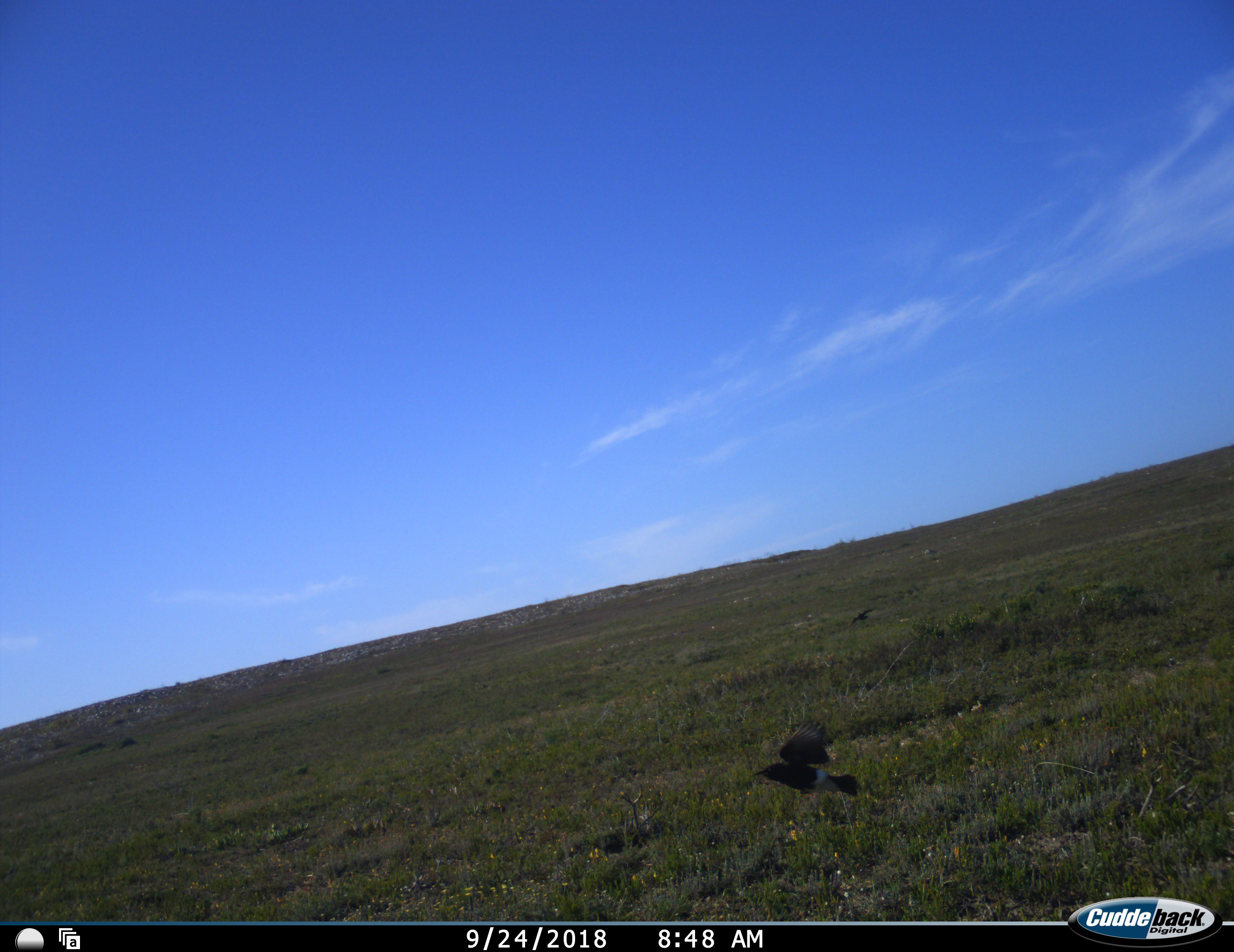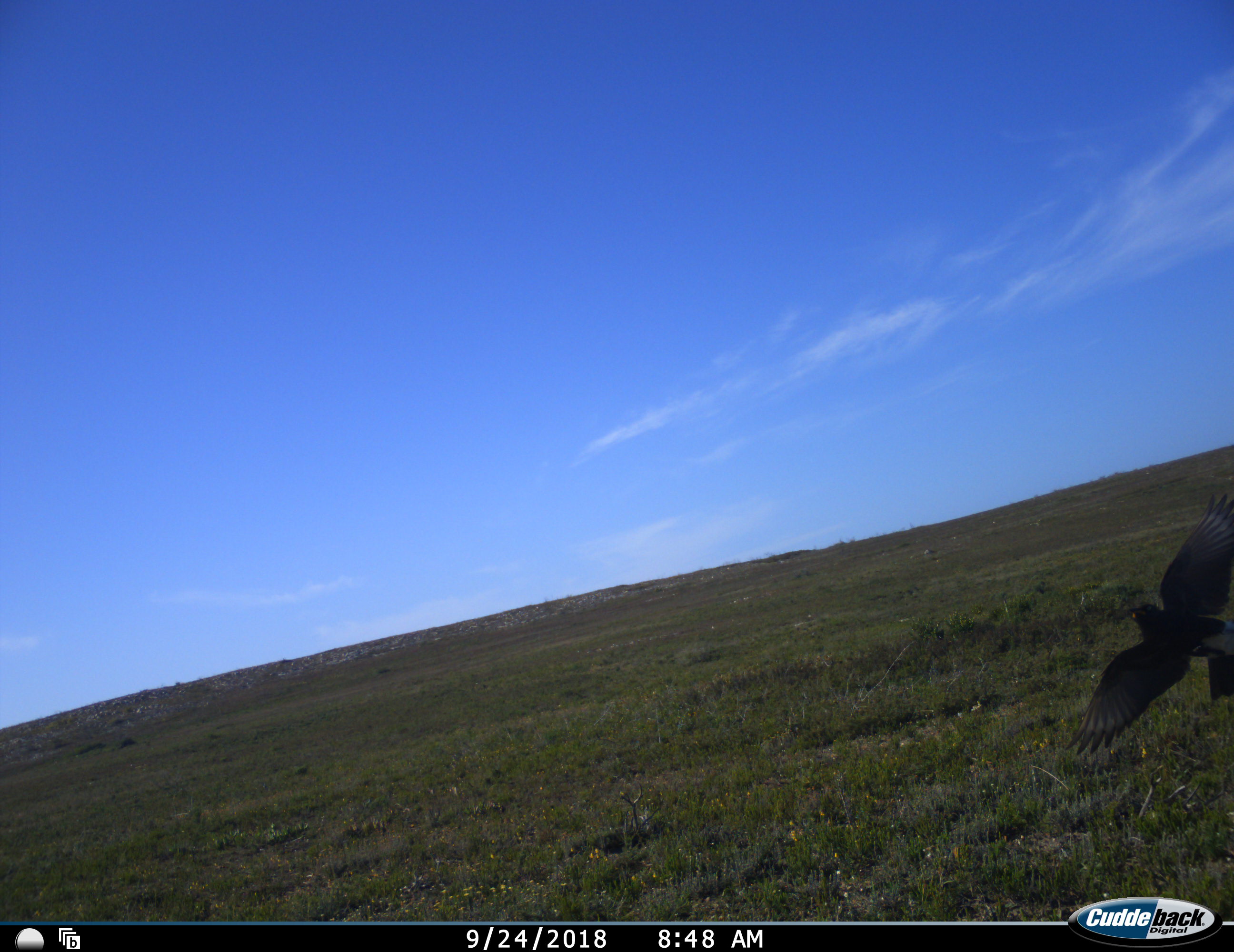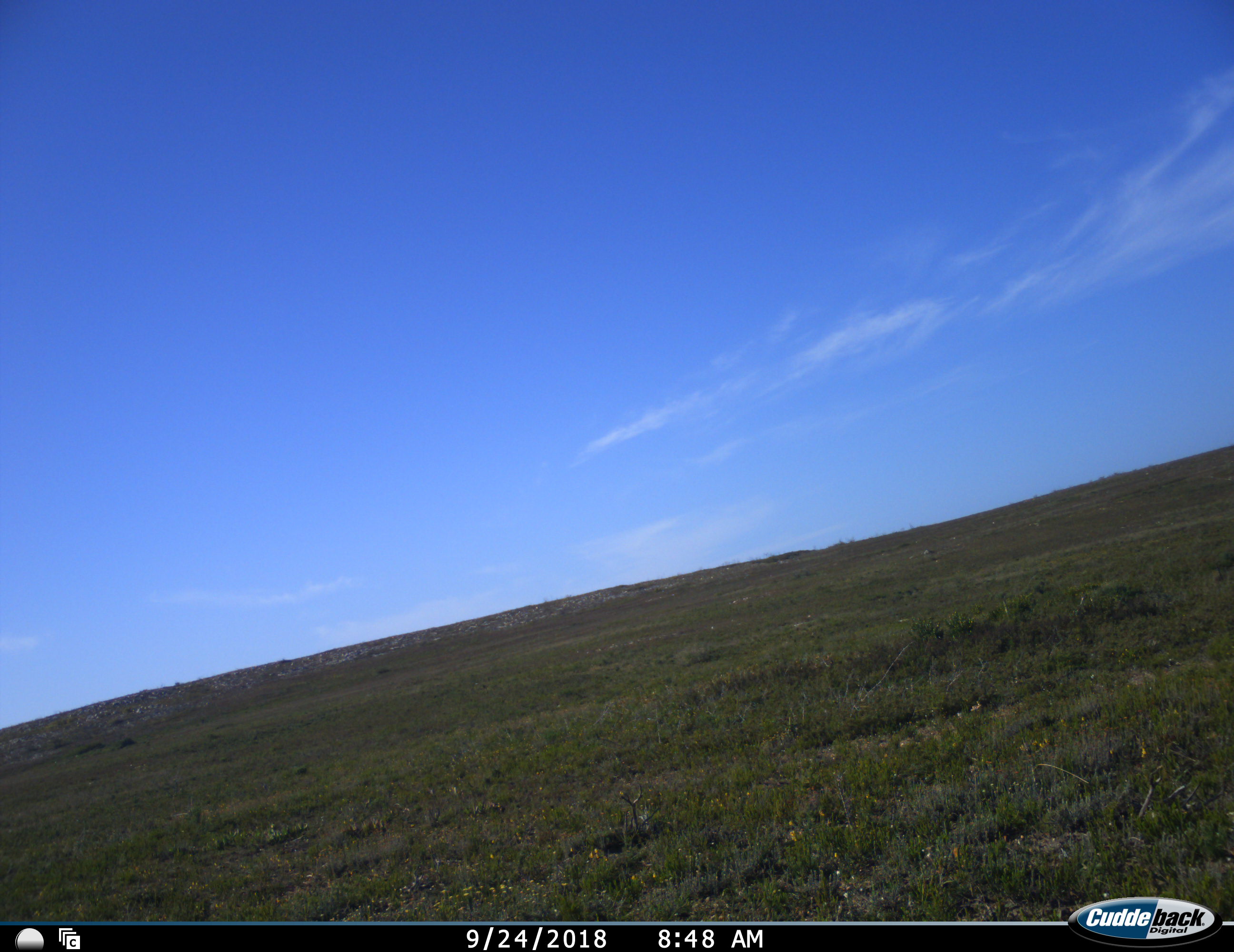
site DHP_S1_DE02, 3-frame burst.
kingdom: Animalia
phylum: Chordata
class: Aves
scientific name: Aves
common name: bird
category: birdother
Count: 2.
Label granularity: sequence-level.